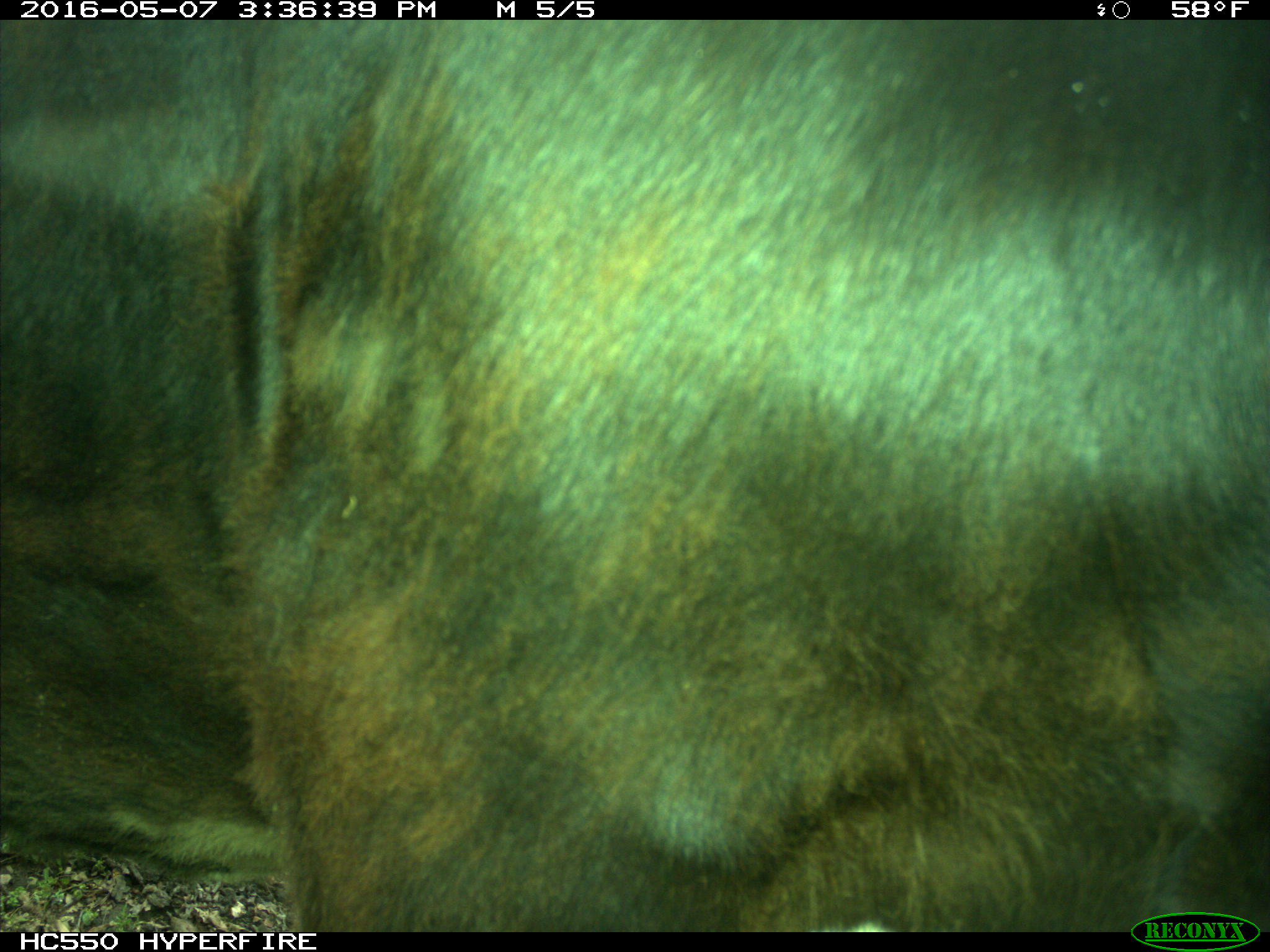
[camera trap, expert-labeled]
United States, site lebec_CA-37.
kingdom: Animalia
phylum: Chordata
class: Mammalia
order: Artiodactyla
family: Bovidae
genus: Bos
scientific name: Bos taurus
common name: domestic cow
Bos taurus (domestic cow).